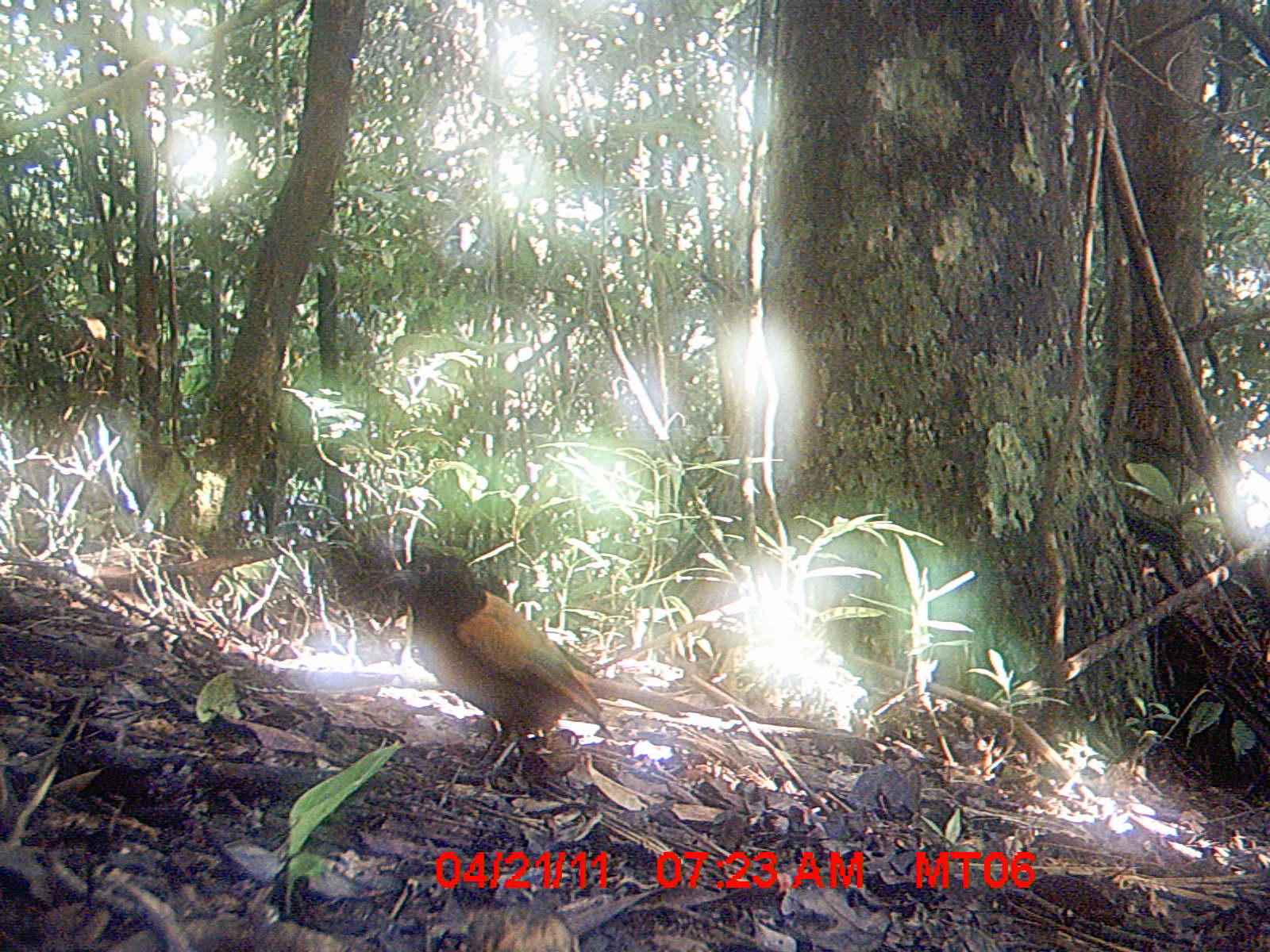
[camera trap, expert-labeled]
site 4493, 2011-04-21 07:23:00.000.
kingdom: Animalia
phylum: Chordata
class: Aves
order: Passeriformes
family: Vangidae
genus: Euryceros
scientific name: Euryceros prevostii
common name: helmet vanga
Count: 1.